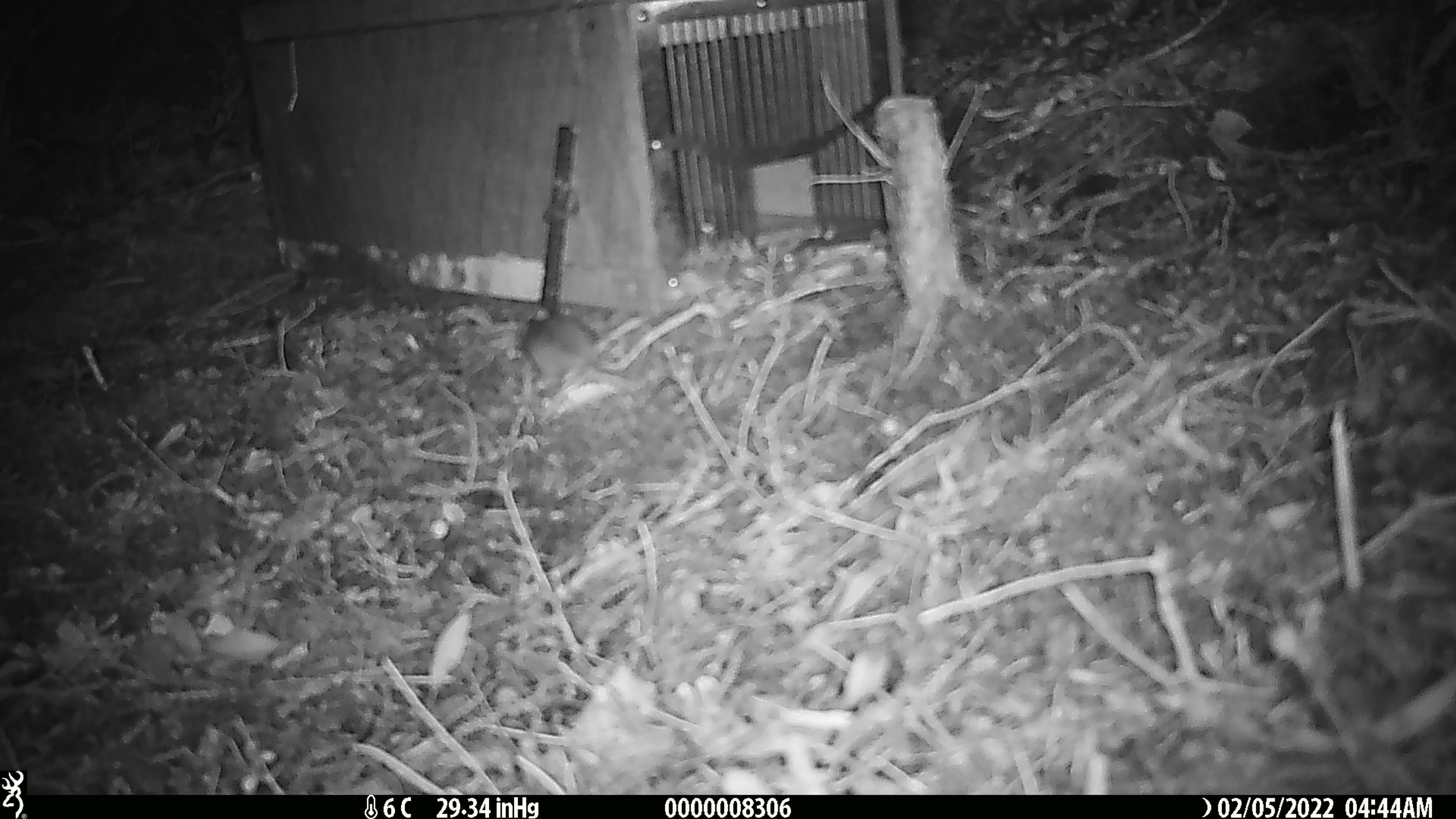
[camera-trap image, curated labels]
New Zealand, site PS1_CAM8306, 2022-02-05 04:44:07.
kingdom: Animalia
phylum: Chordata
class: Mammalia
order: Rodentia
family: Muridae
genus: Mus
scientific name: Mus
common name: mouse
Mouse (Mus).